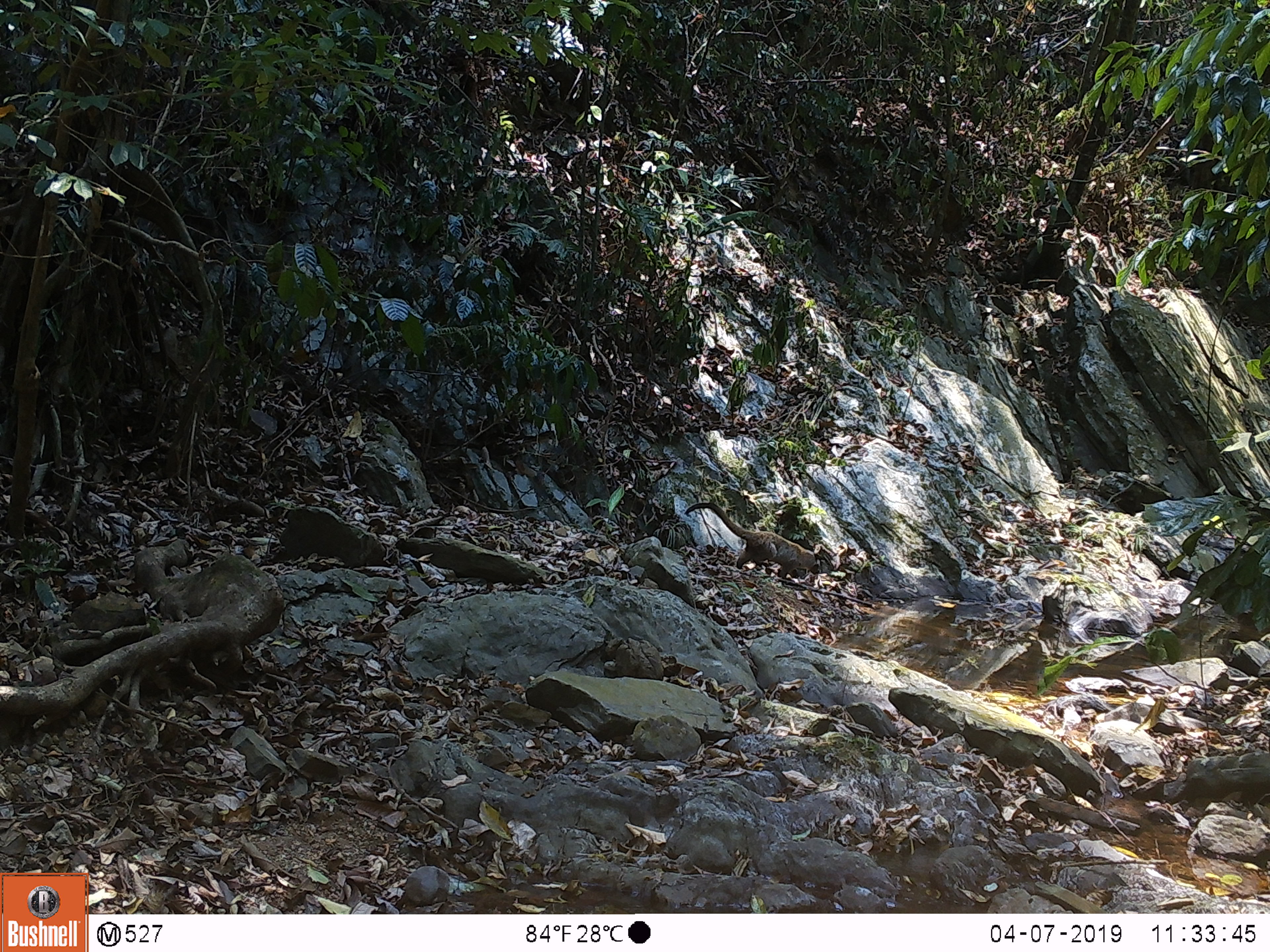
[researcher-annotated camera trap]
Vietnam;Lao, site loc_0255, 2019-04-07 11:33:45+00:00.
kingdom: Animalia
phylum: Chordata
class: Mammalia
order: Carnivora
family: Viverridae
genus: Paguma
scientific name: Paguma larvata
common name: masked palm civet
Masked palm civet (Paguma larvata). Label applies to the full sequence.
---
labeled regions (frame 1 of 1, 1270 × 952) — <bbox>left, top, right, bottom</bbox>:
masked palm civet: <bbox>684, 502, 815, 579</bbox>